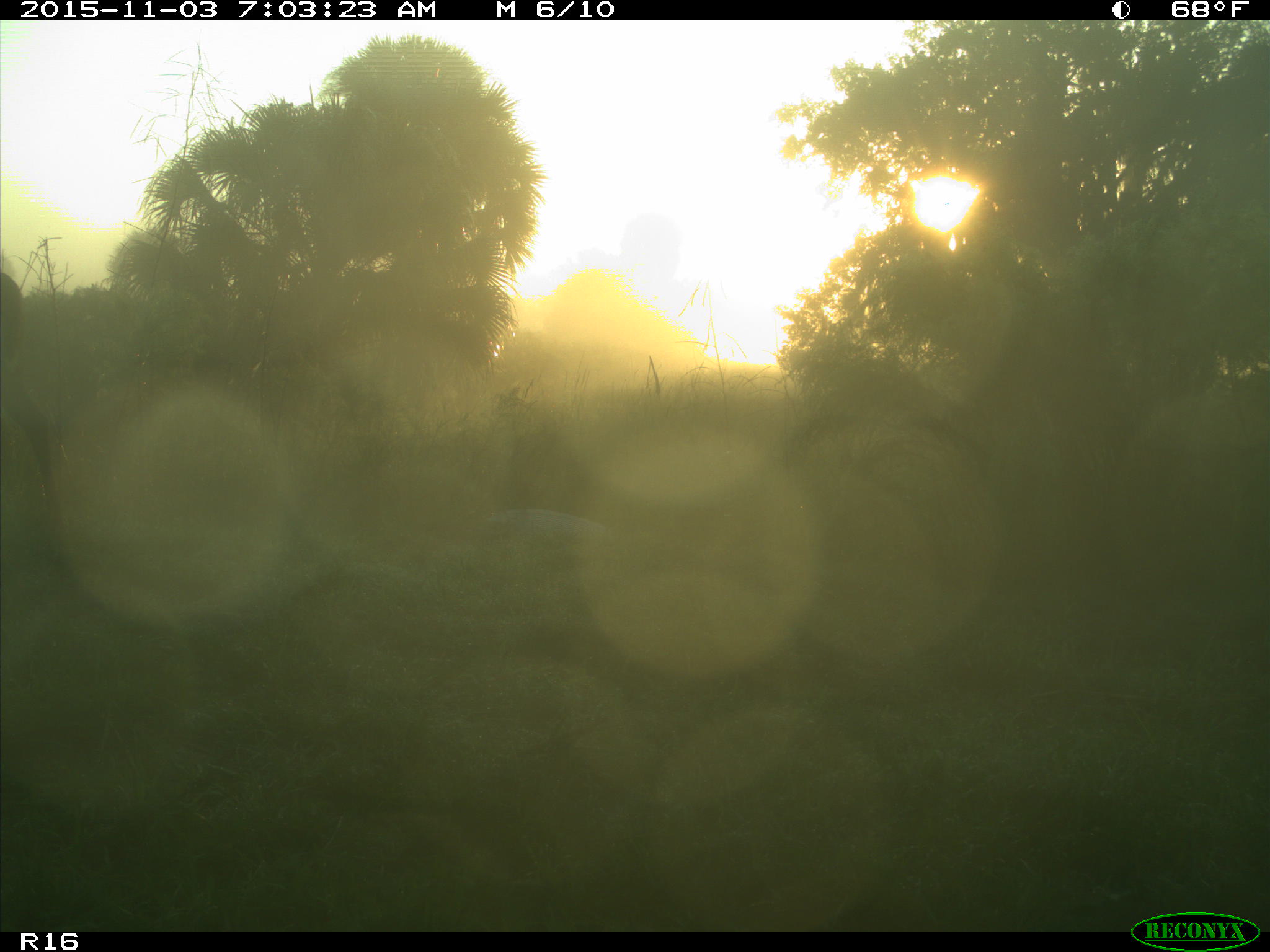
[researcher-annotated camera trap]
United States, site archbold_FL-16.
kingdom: Animalia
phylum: Chordata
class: Mammalia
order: Artiodactyla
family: Cervidae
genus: Odocoileus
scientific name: Odocoileus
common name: deer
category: unidentified deer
Unidentified deer (deer) (Odocoileus).